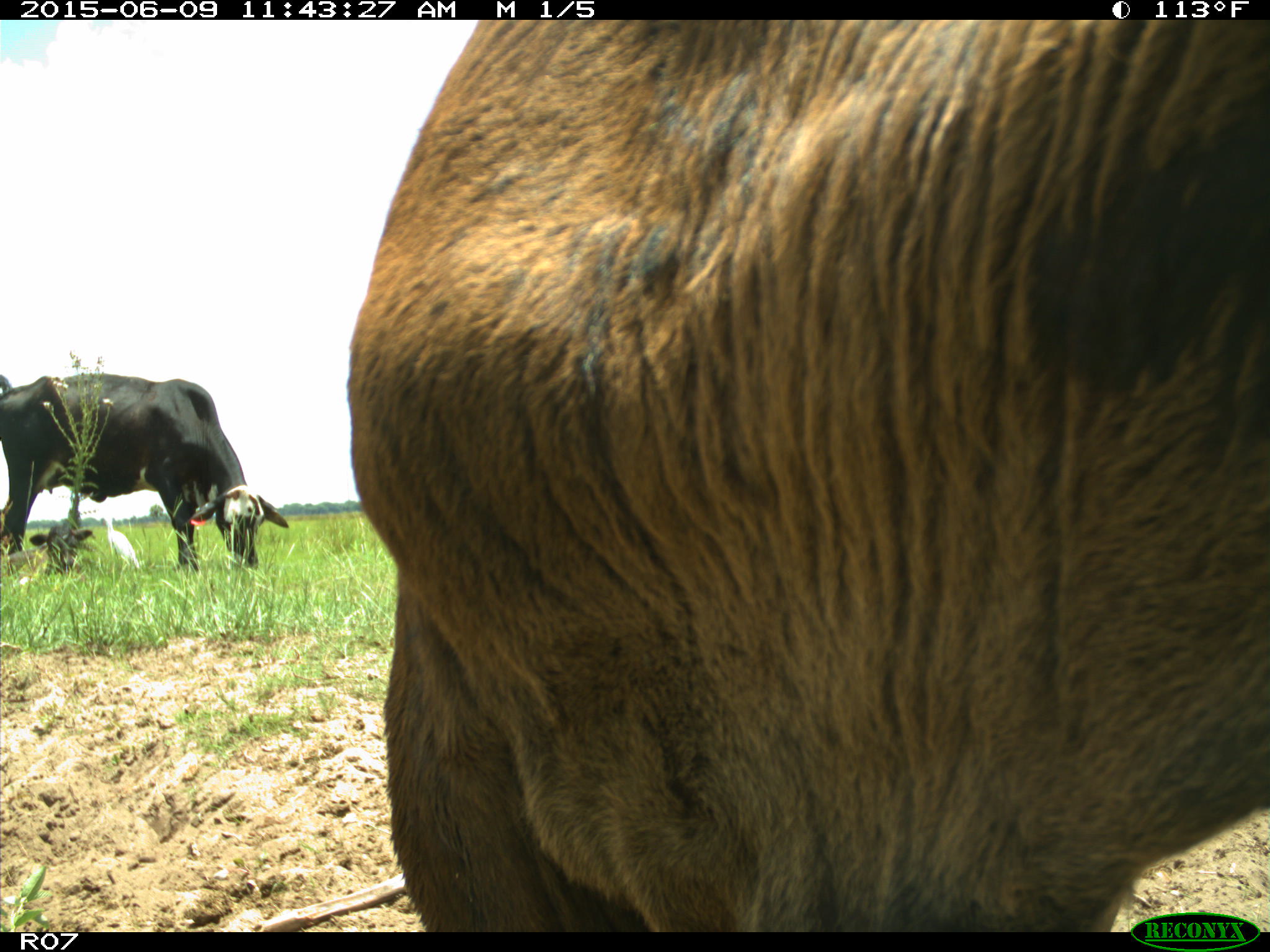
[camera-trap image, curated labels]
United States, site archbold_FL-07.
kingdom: Animalia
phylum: Chordata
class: Mammalia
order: Artiodactyla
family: Bovidae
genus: Bos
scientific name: Bos taurus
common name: domestic cow